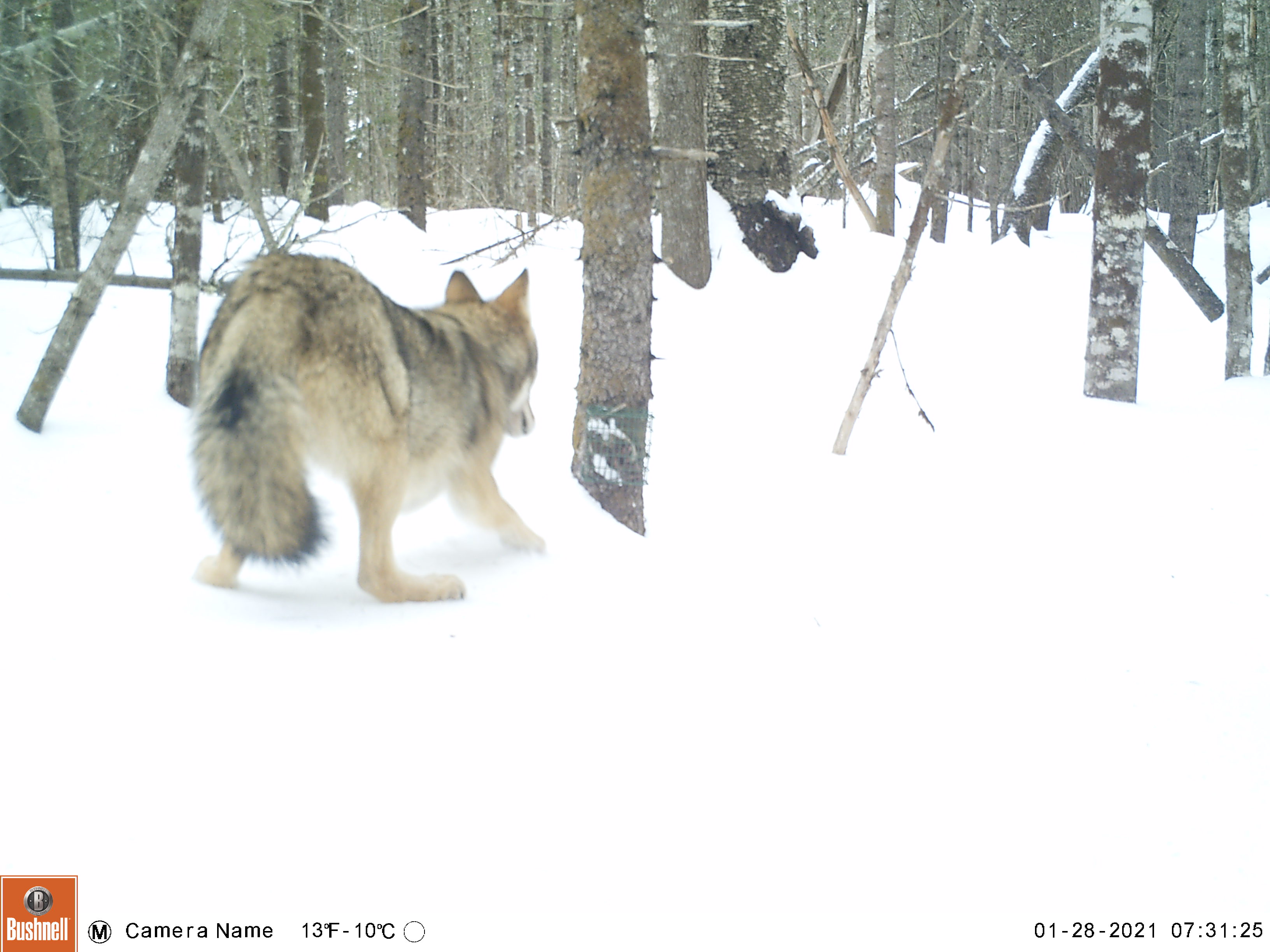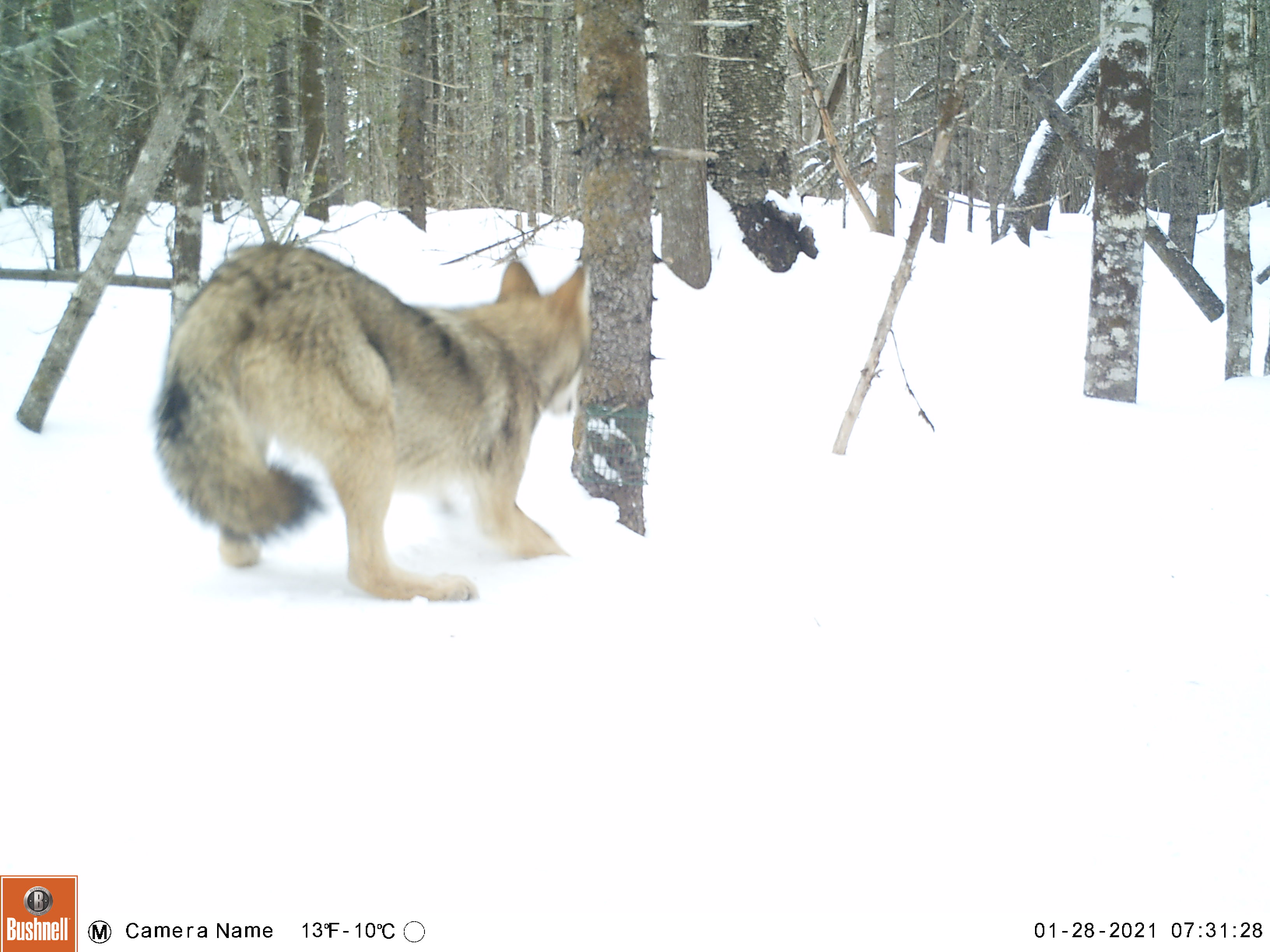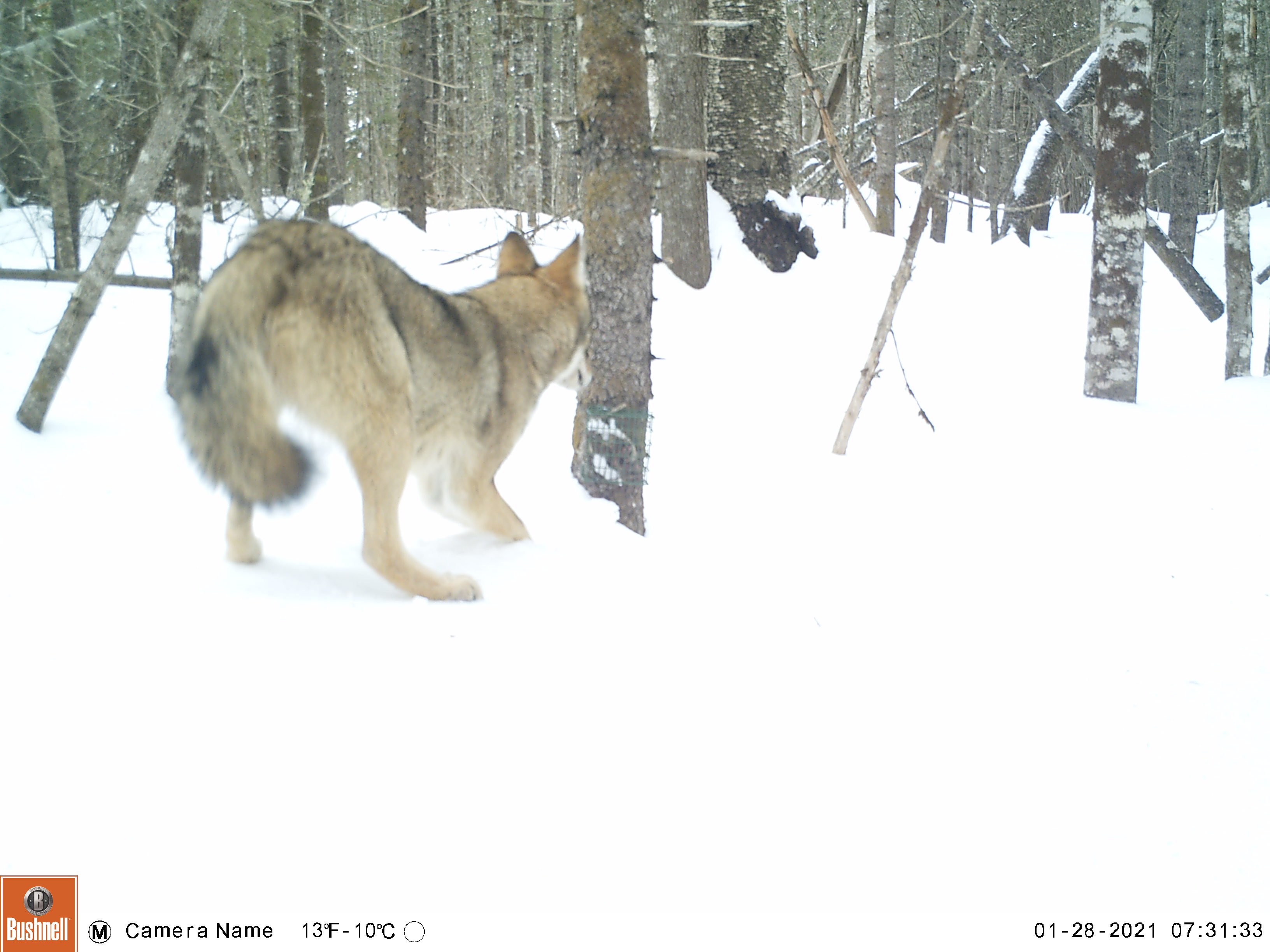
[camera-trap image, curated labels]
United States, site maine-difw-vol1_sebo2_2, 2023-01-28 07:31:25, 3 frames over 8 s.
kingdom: Animalia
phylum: Chordata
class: Mammalia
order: Carnivora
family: Canidae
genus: Canis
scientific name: Canis latrans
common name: coyote